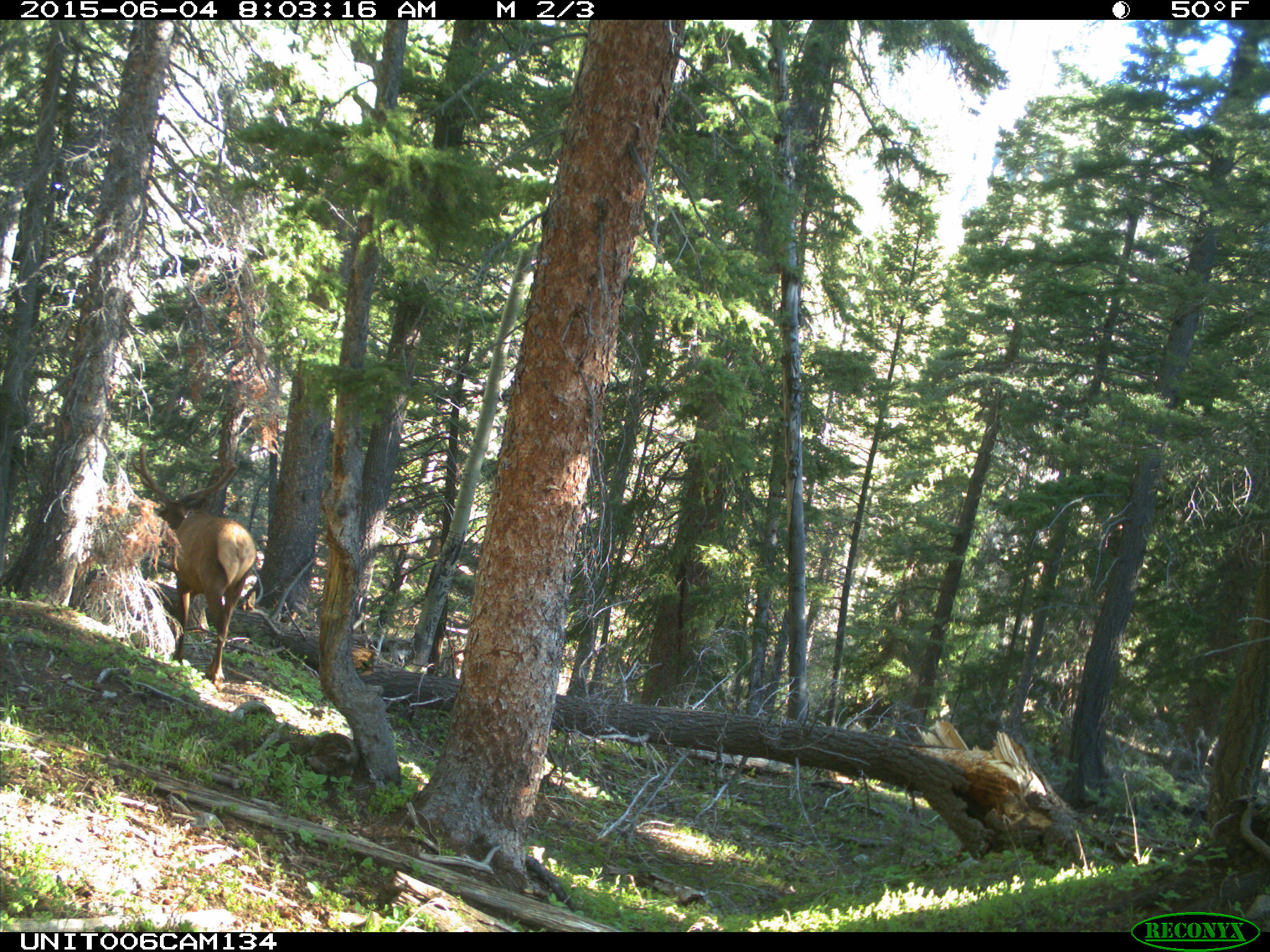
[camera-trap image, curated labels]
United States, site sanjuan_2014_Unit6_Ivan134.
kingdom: Animalia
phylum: Chordata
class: Mammalia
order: Artiodactyla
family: Cervidae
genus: Cervus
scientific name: Cervus elaphus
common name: red deer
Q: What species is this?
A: Cervus elaphus (red deer).